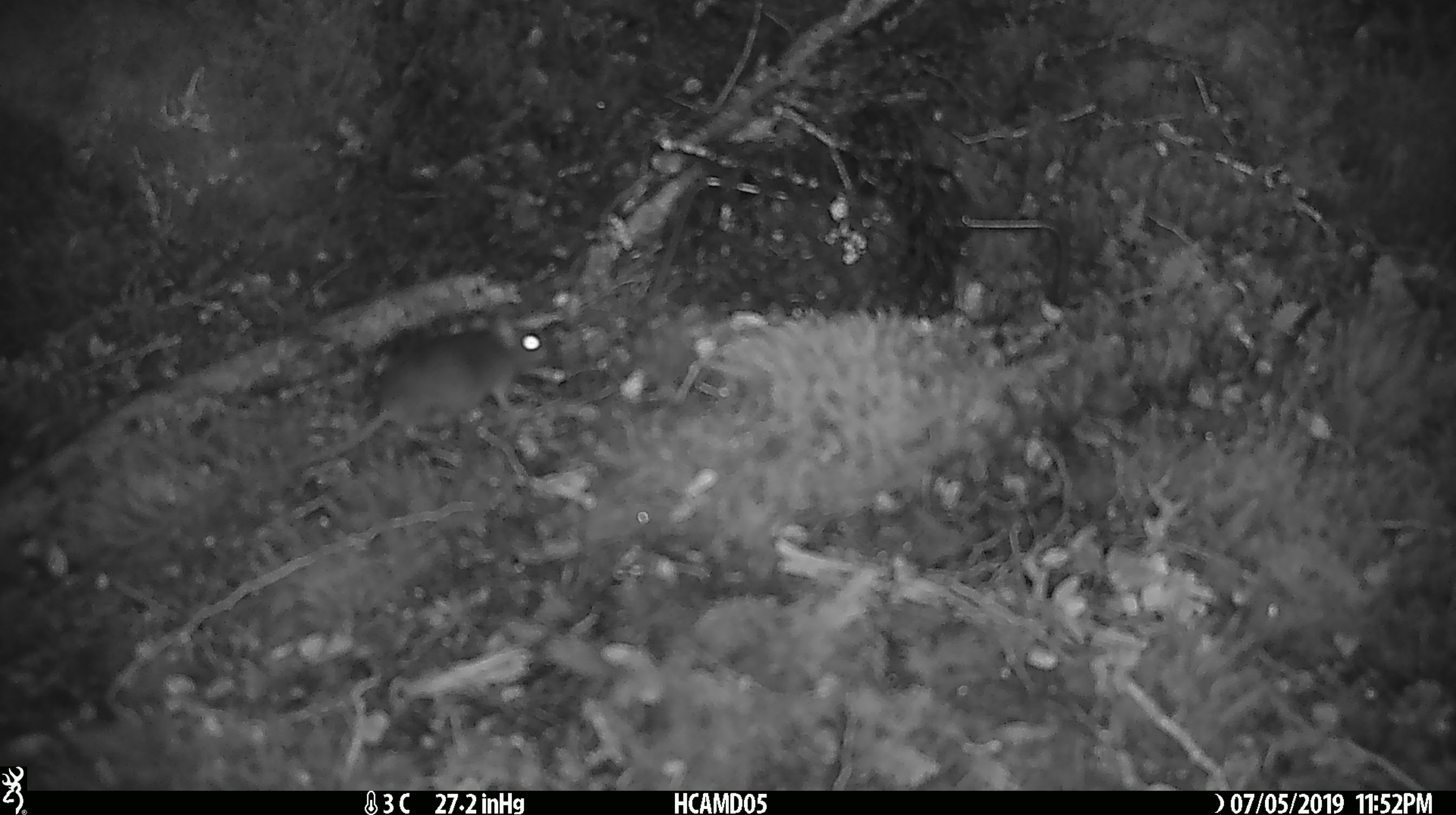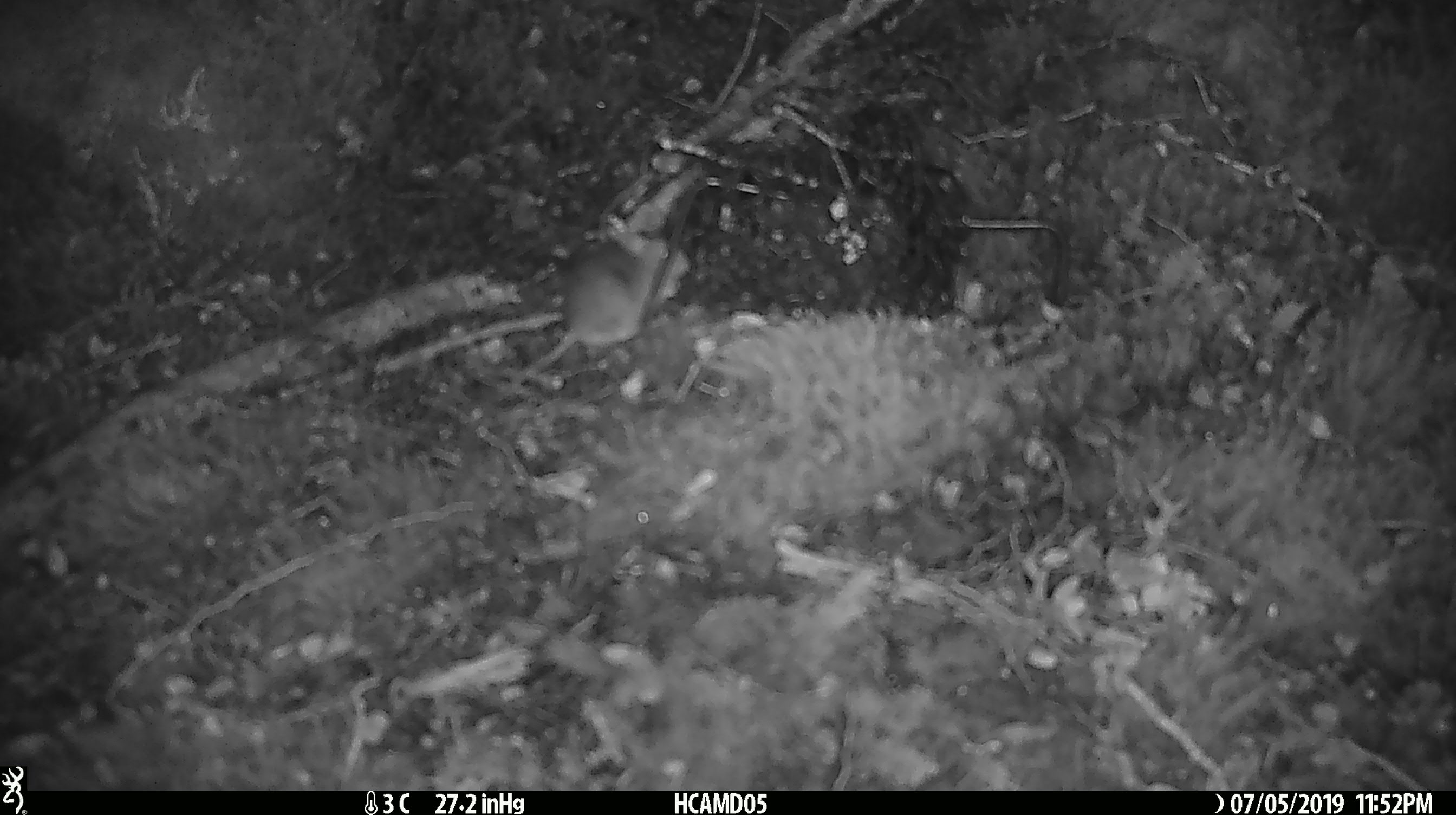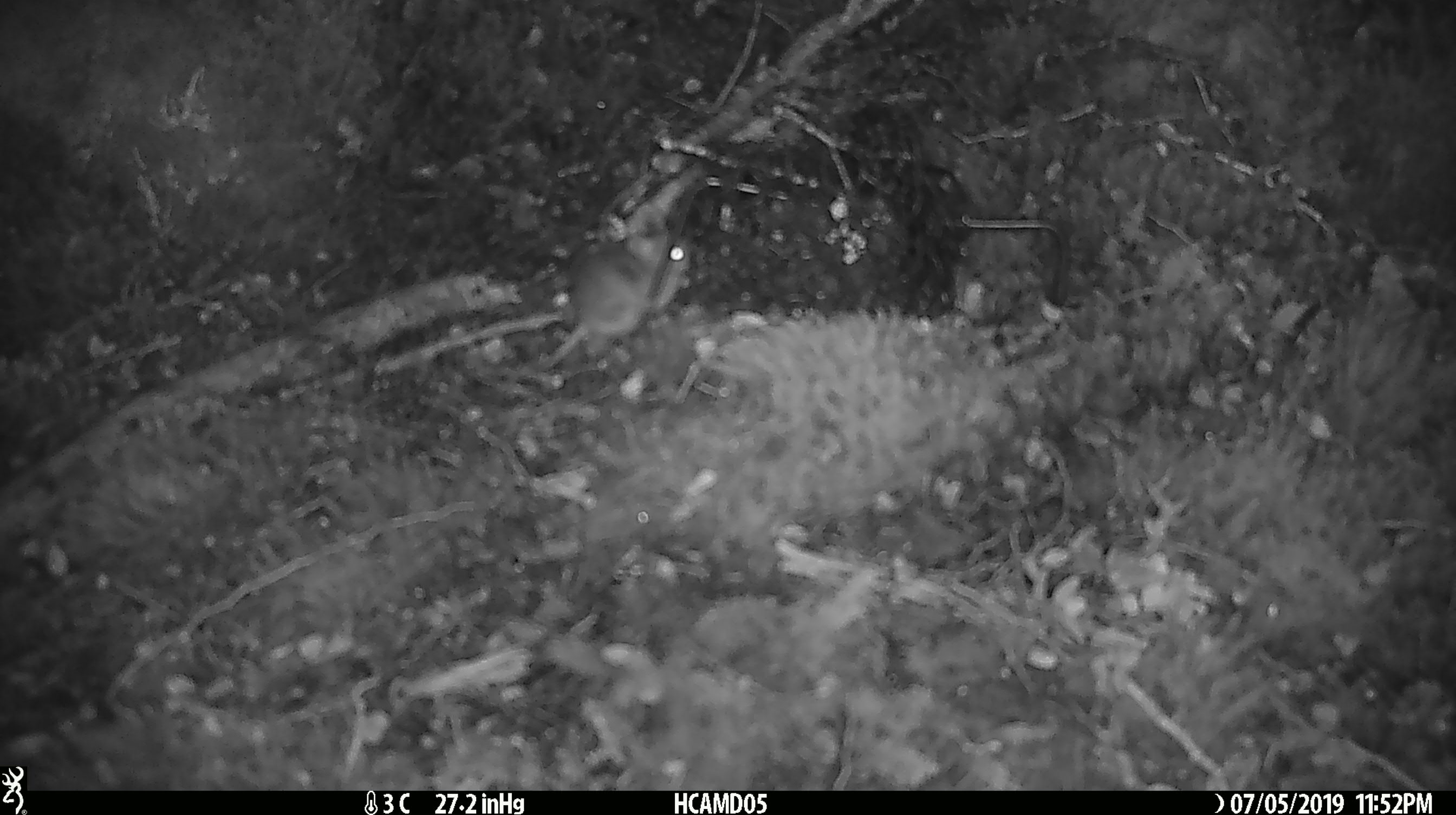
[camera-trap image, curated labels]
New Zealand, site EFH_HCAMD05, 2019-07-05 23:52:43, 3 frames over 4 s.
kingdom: Animalia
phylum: Chordata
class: Mammalia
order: Rodentia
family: Muridae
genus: Mus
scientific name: Mus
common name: mouse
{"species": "mouse (Mus)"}